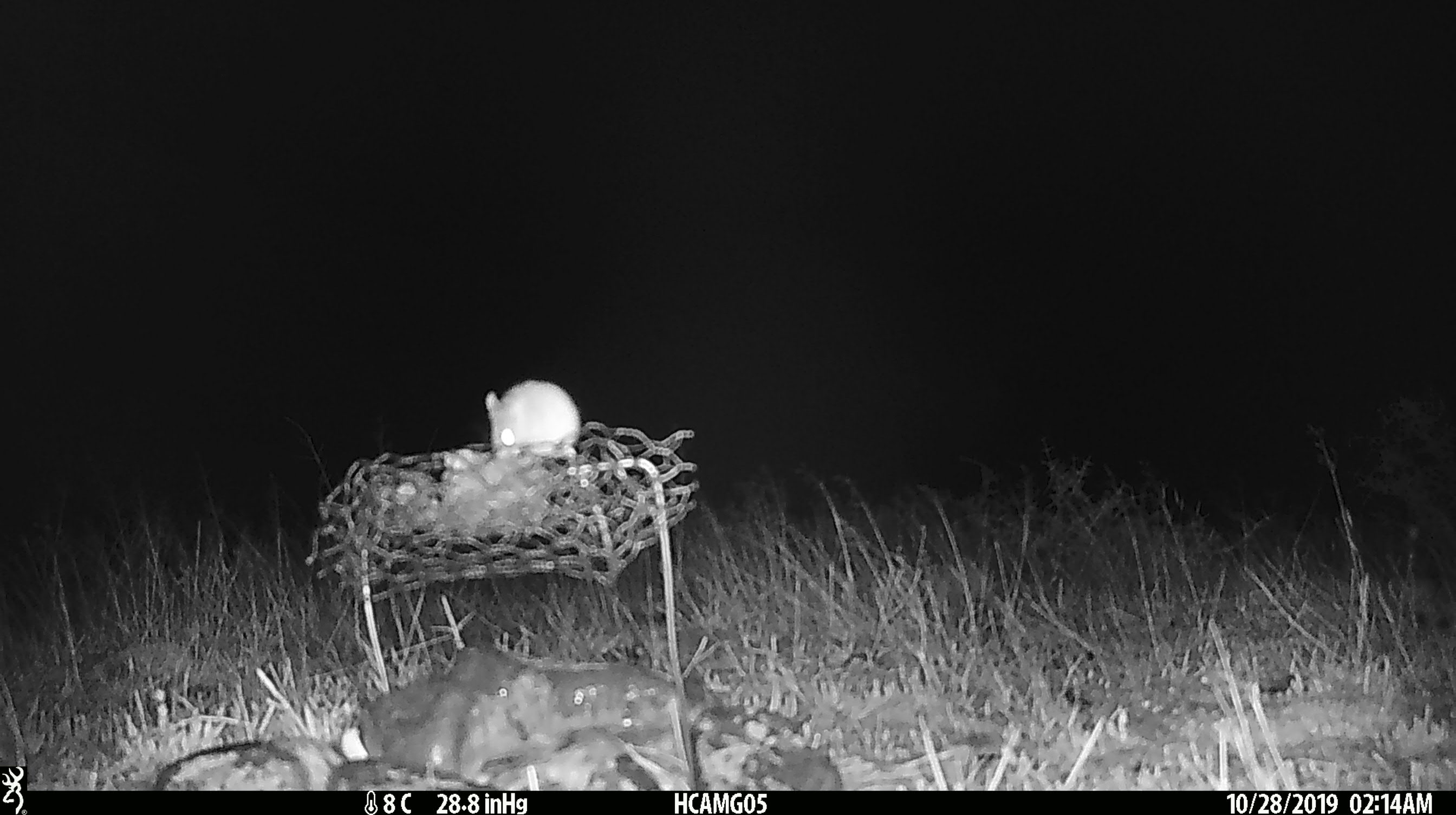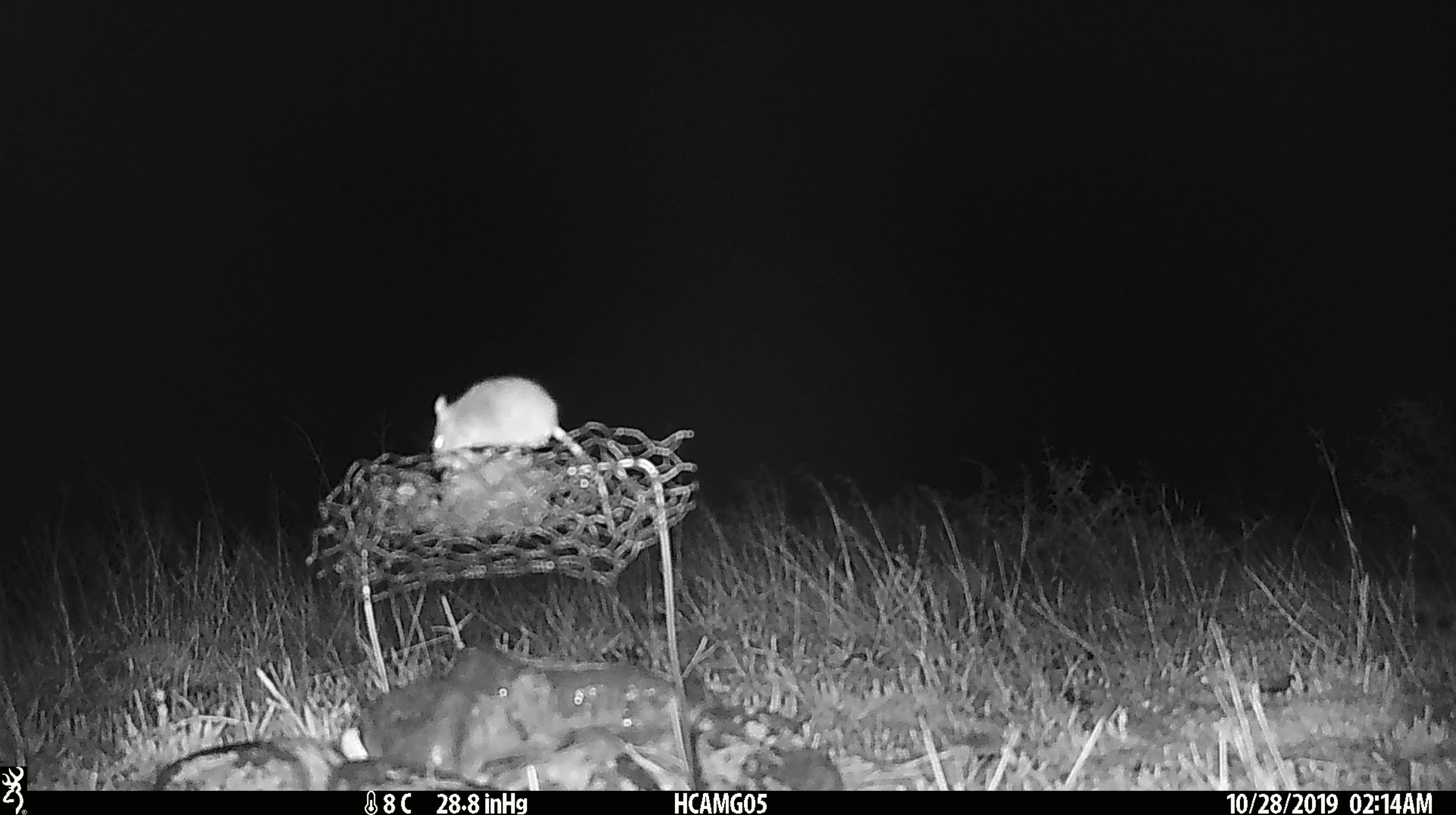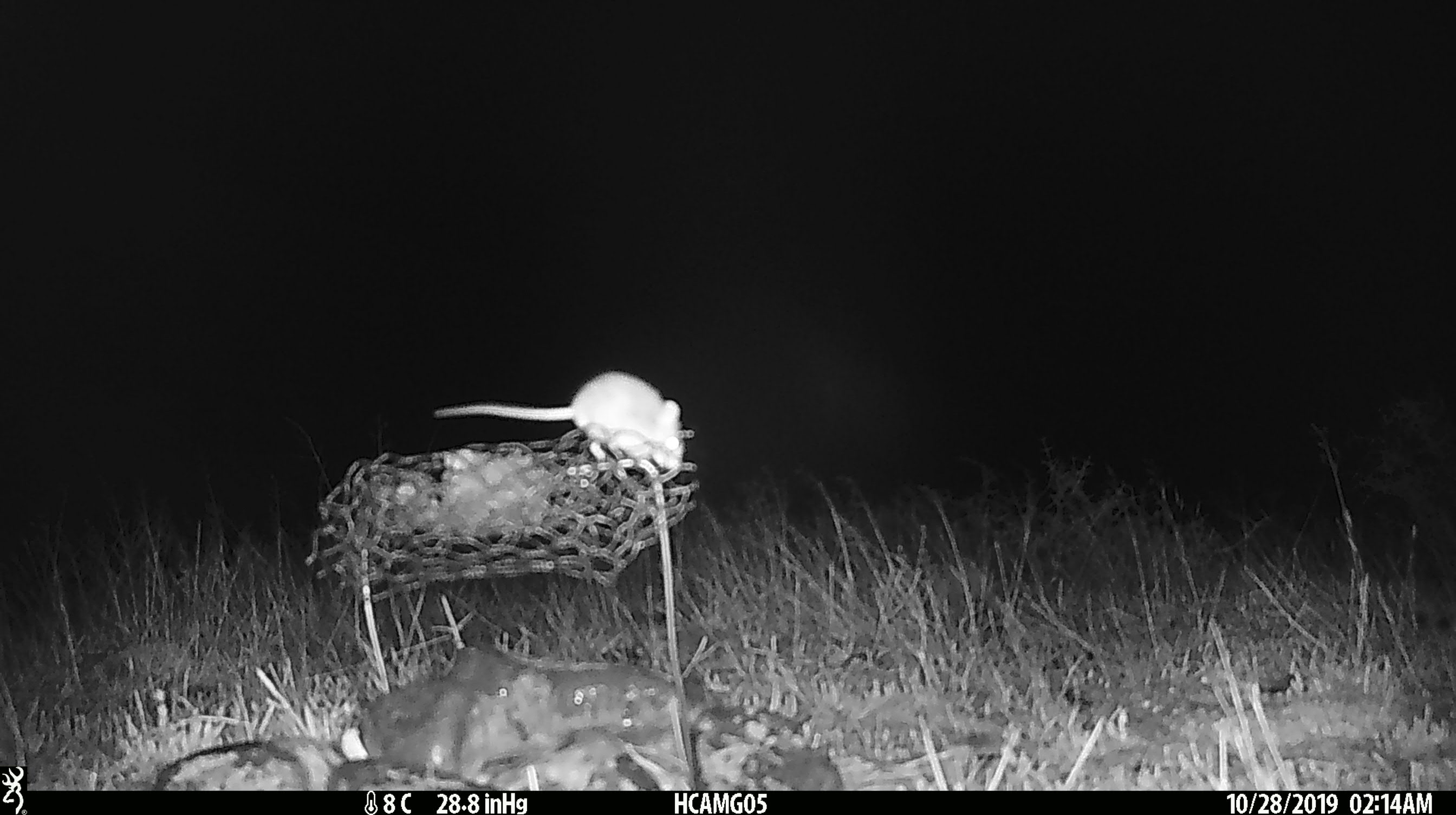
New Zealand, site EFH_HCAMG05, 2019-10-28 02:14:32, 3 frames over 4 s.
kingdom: Animalia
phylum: Chordata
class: Mammalia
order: Rodentia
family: Muridae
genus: Mus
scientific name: Mus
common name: mouse